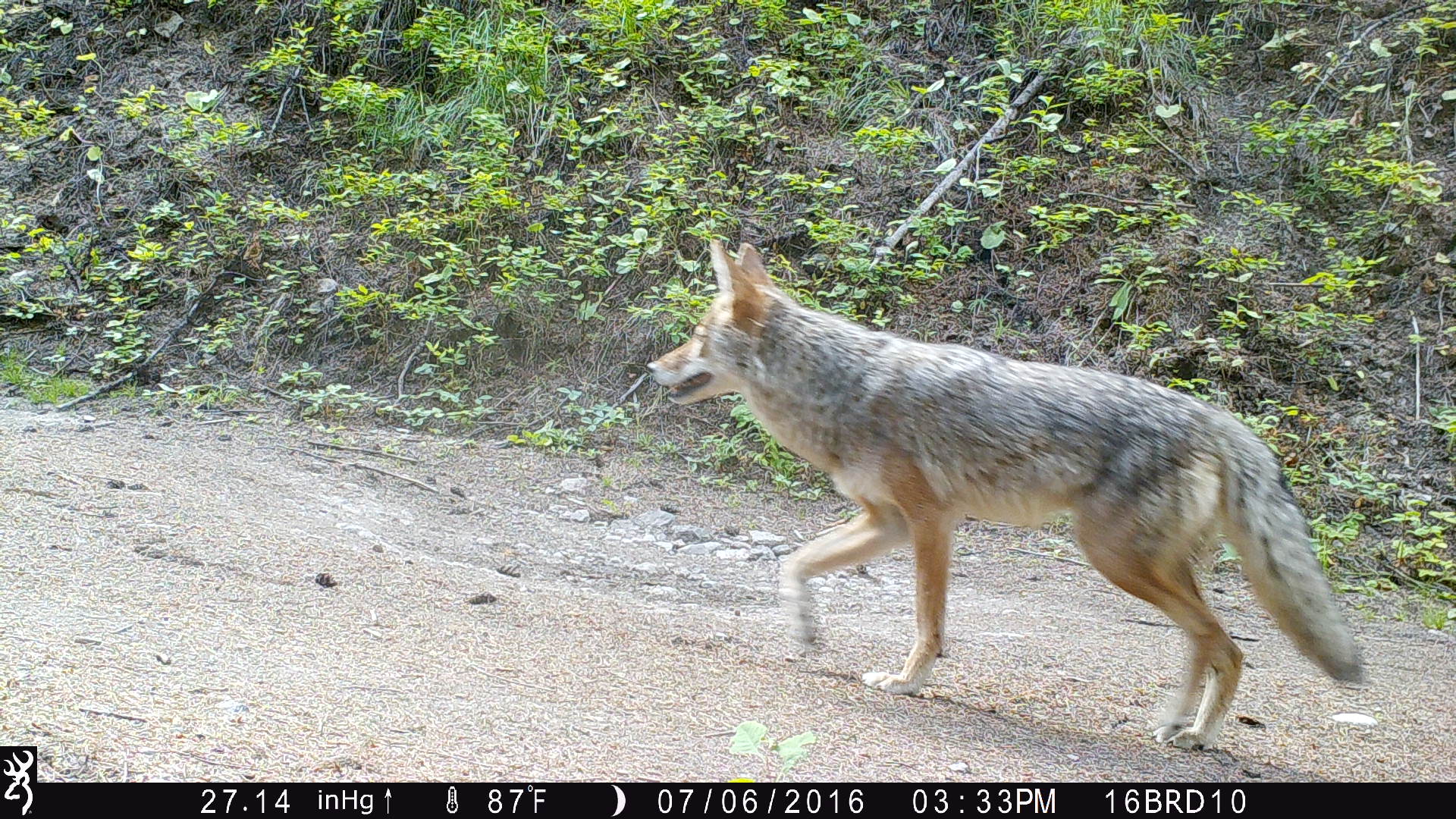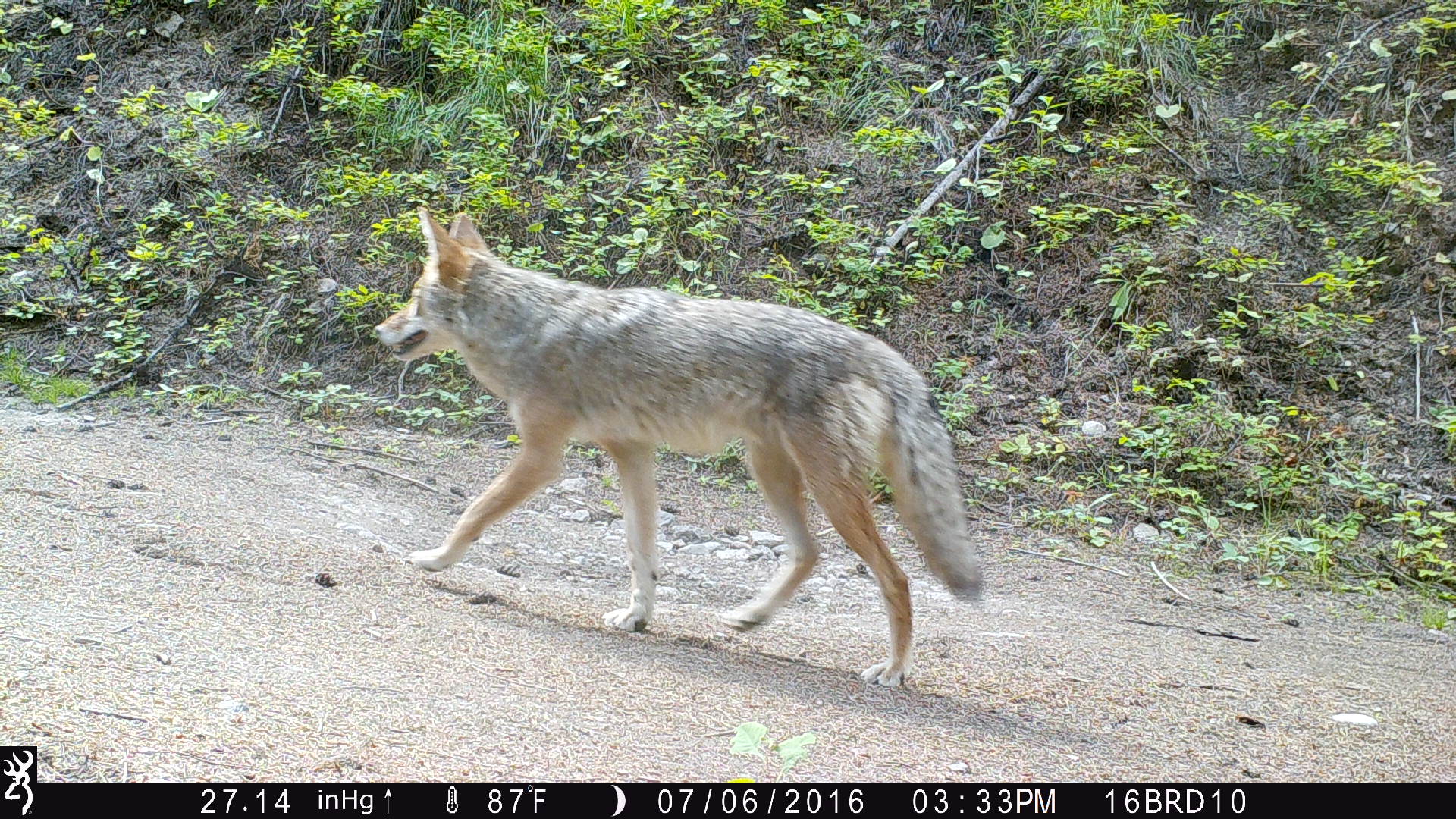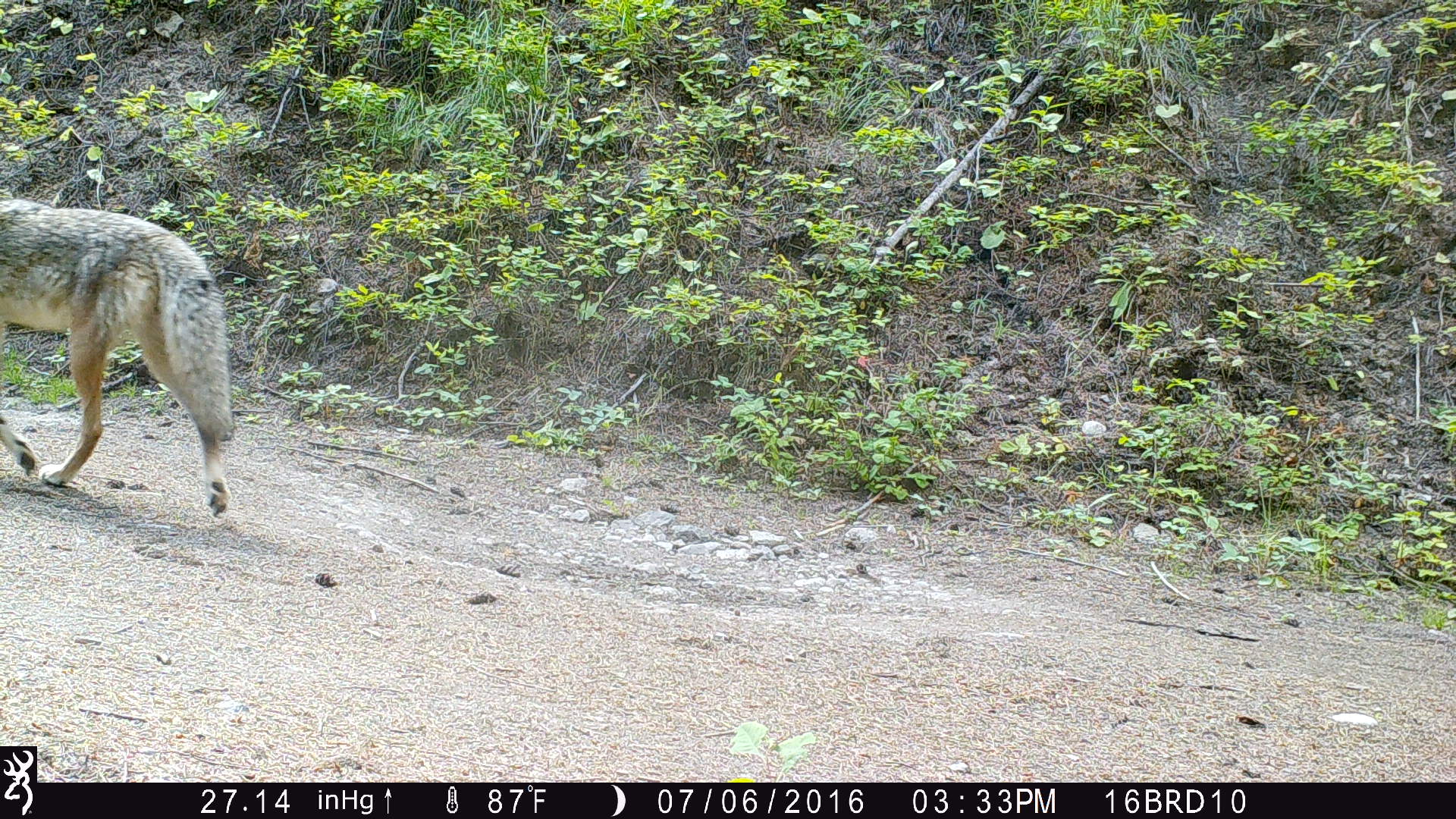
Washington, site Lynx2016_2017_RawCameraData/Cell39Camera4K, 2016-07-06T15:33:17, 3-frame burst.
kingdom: Animalia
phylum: Chordata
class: Mammalia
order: Carnivora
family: Canidae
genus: Canis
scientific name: Canis latrans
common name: coyote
Canis latrans (coyote). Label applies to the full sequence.